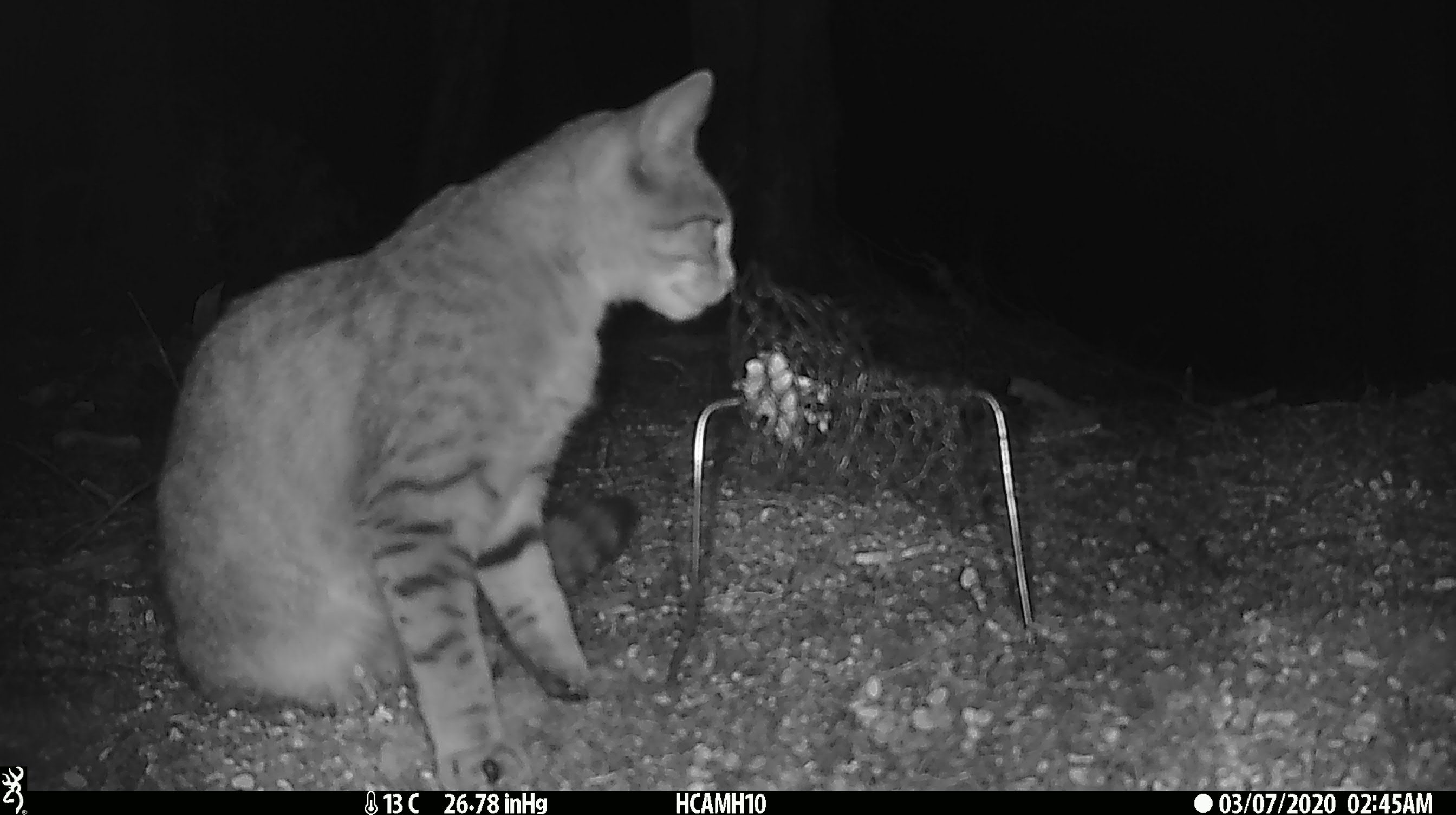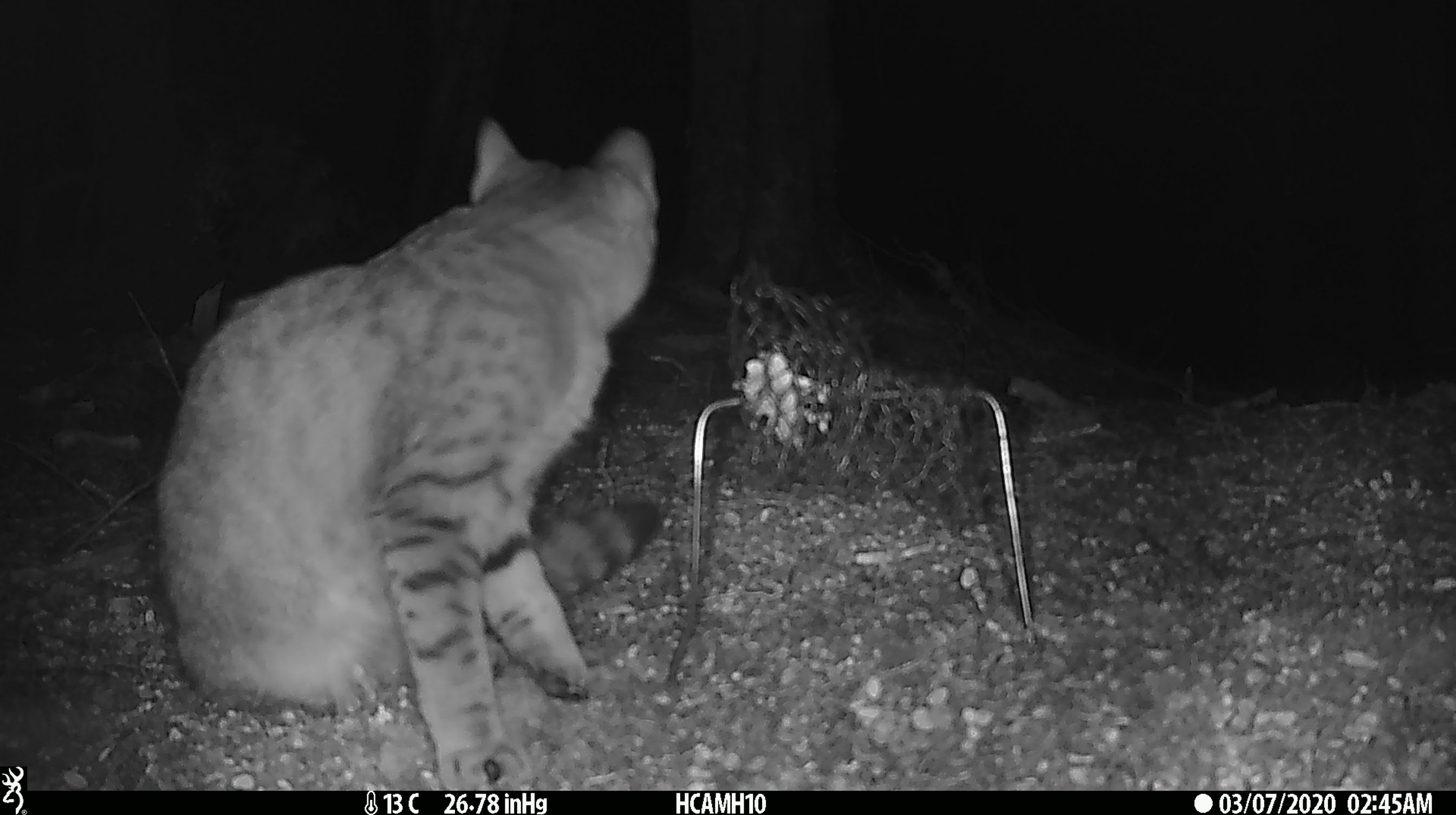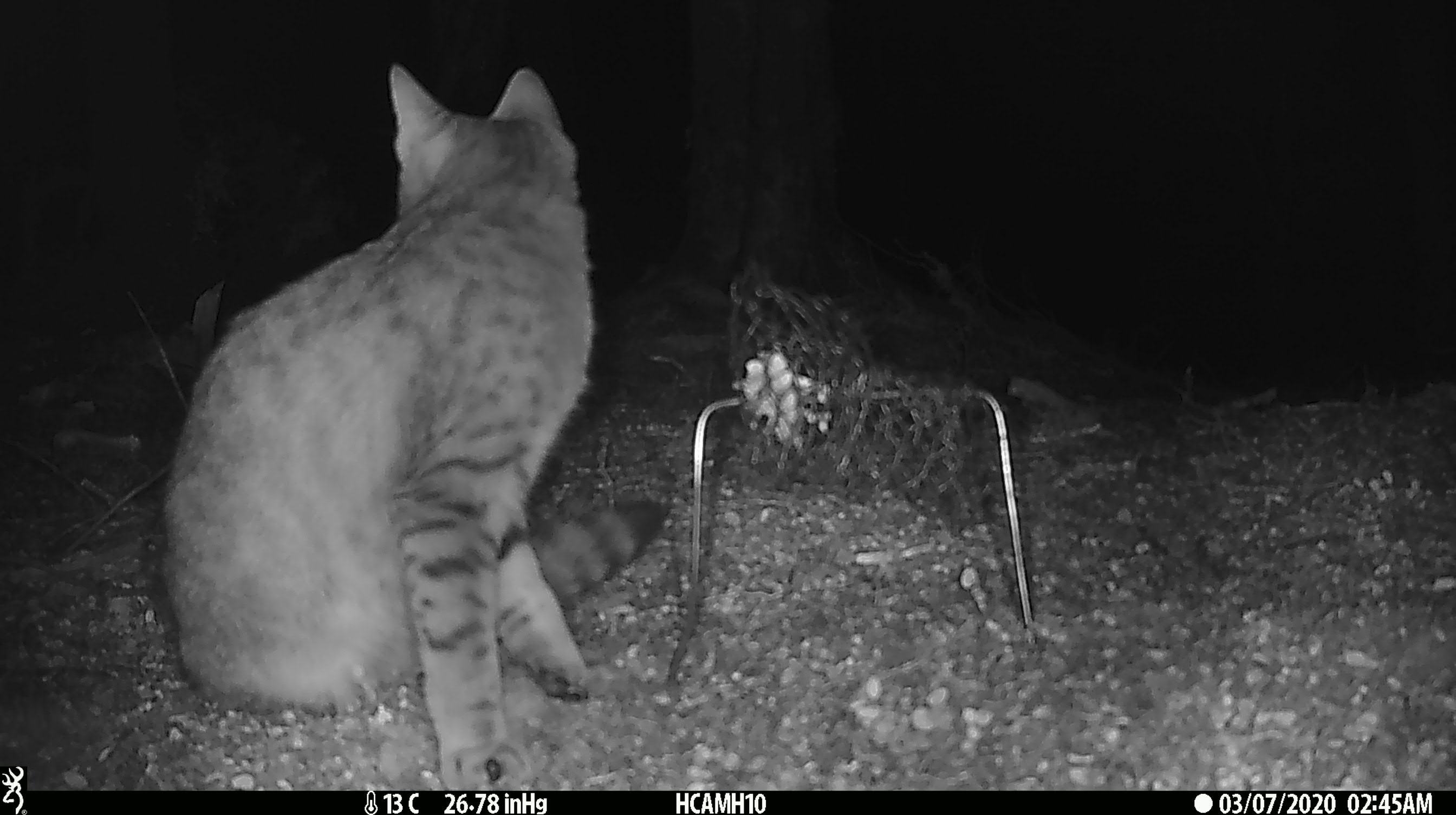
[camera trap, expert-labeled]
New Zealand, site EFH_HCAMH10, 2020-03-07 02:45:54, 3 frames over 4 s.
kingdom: Animalia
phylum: Chordata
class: Mammalia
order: Carnivora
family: Felidae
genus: Felis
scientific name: Felis catus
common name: domestic cat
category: cat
Cat (domestic cat) (Felis catus).